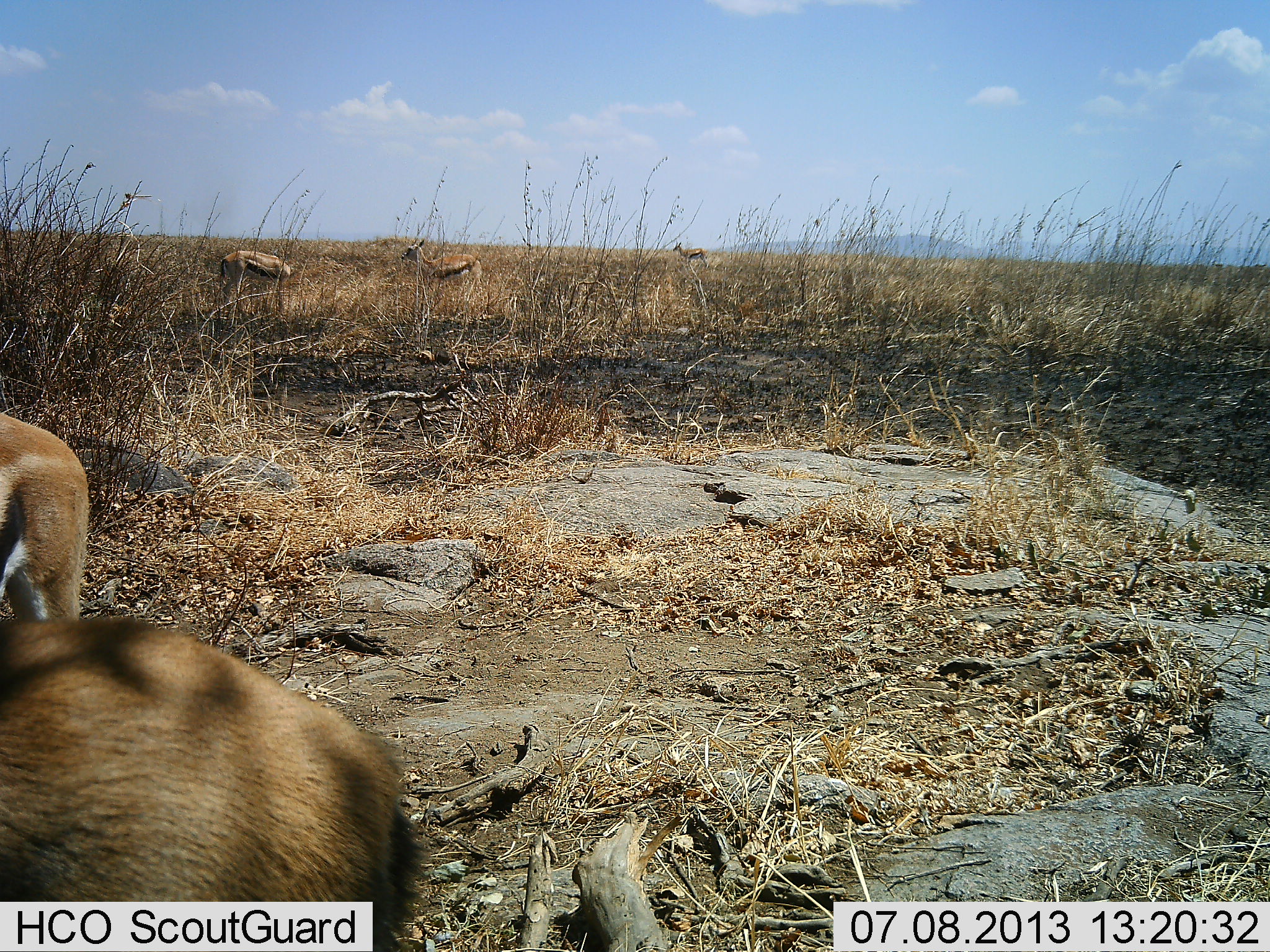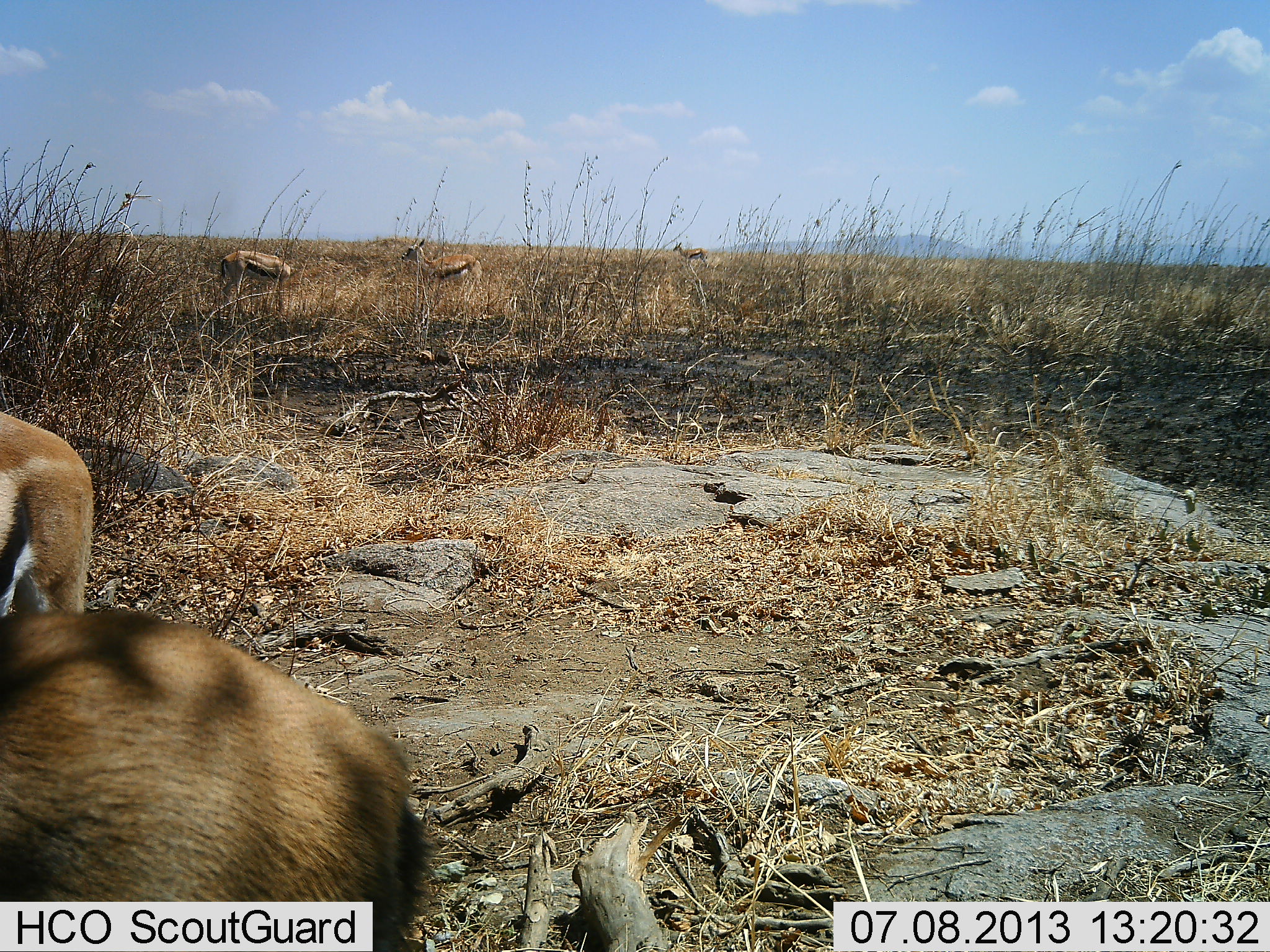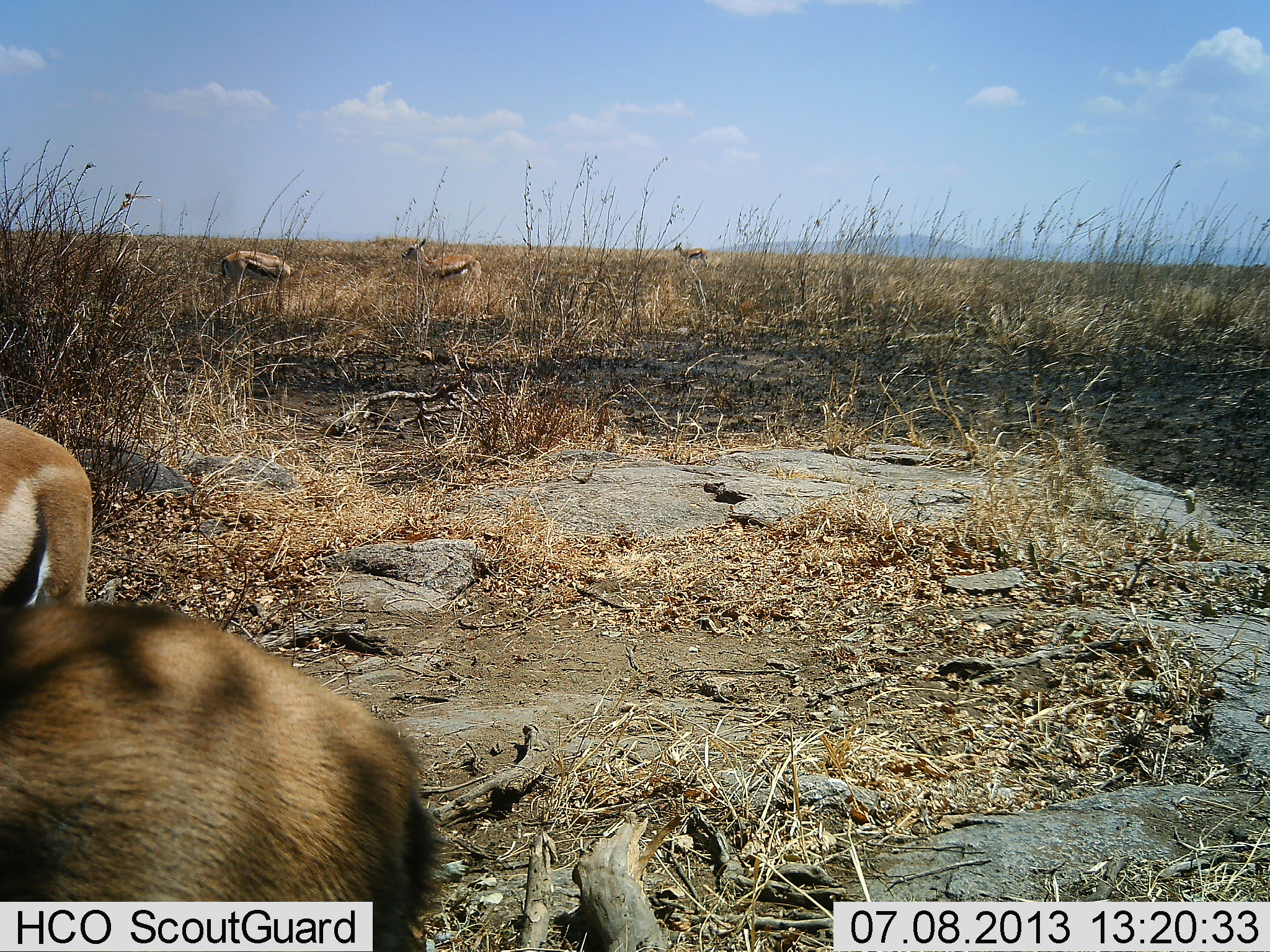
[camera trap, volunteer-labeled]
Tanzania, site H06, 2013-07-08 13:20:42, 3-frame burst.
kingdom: Animalia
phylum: Chordata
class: Mammalia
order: Artiodactyla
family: Bovidae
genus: Eudorcas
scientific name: Eudorcas thomsonii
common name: thomson's gazelle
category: gazellethomsons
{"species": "gazellethomsons (thomson's gazelle) (Eudorcas thomsonii)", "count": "5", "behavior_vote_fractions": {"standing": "90%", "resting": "20%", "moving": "10%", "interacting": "0%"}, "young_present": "0%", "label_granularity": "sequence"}